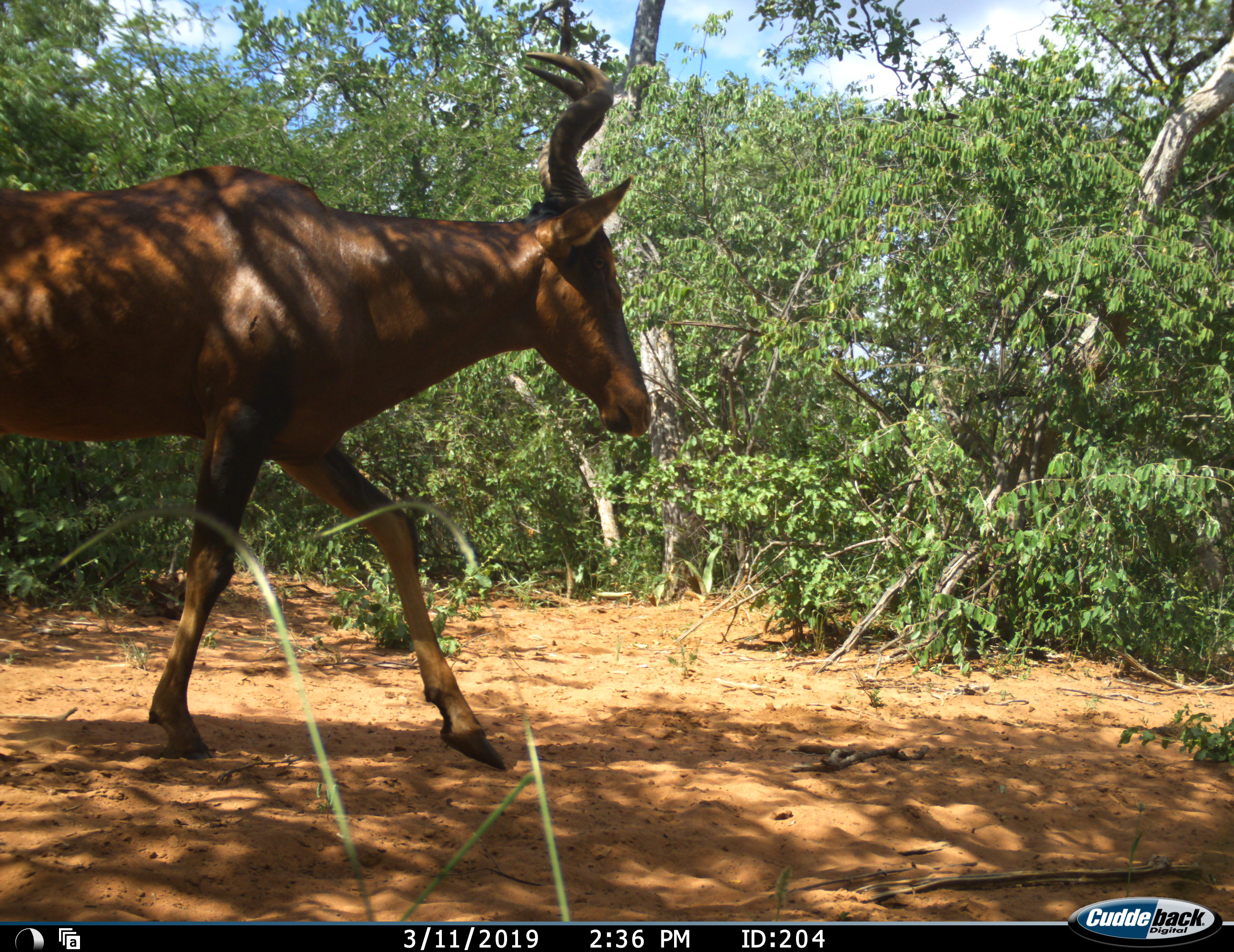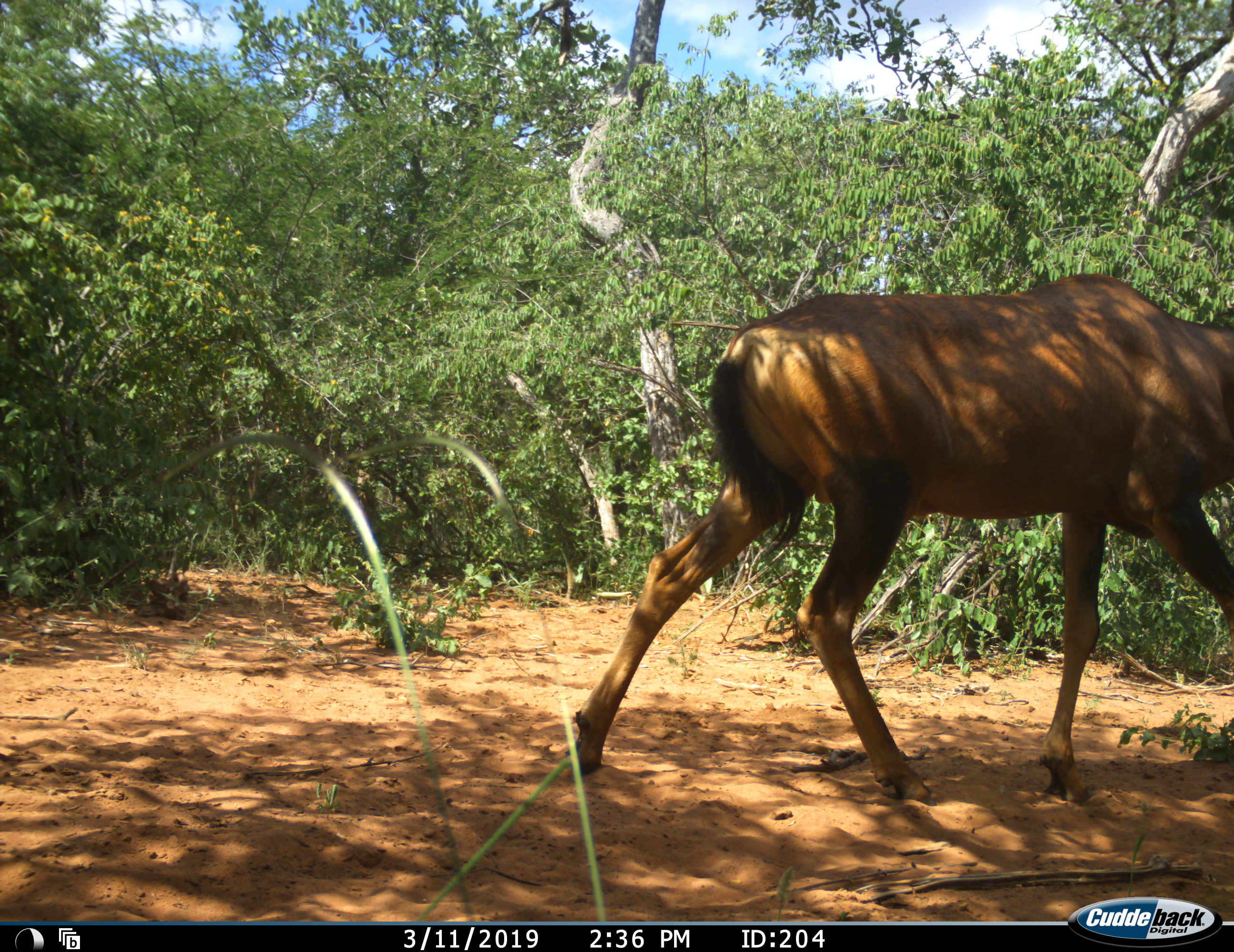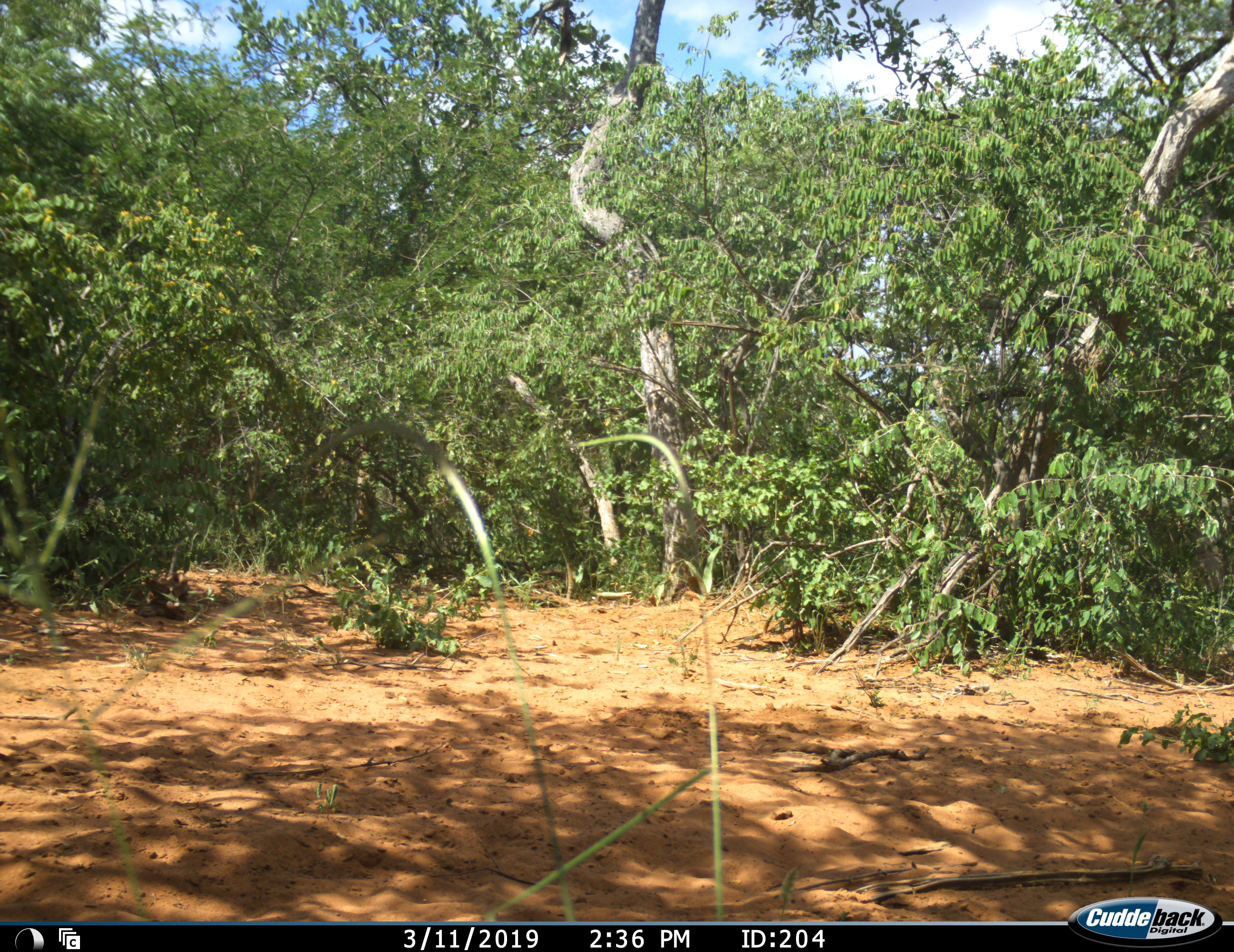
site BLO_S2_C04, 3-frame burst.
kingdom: Animalia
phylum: Chordata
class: Mammalia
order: Artiodactyla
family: Bovidae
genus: Alcelaphus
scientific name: Alcelaphus buselaphus caama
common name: red hartebeest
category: hartebeestred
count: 1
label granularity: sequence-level